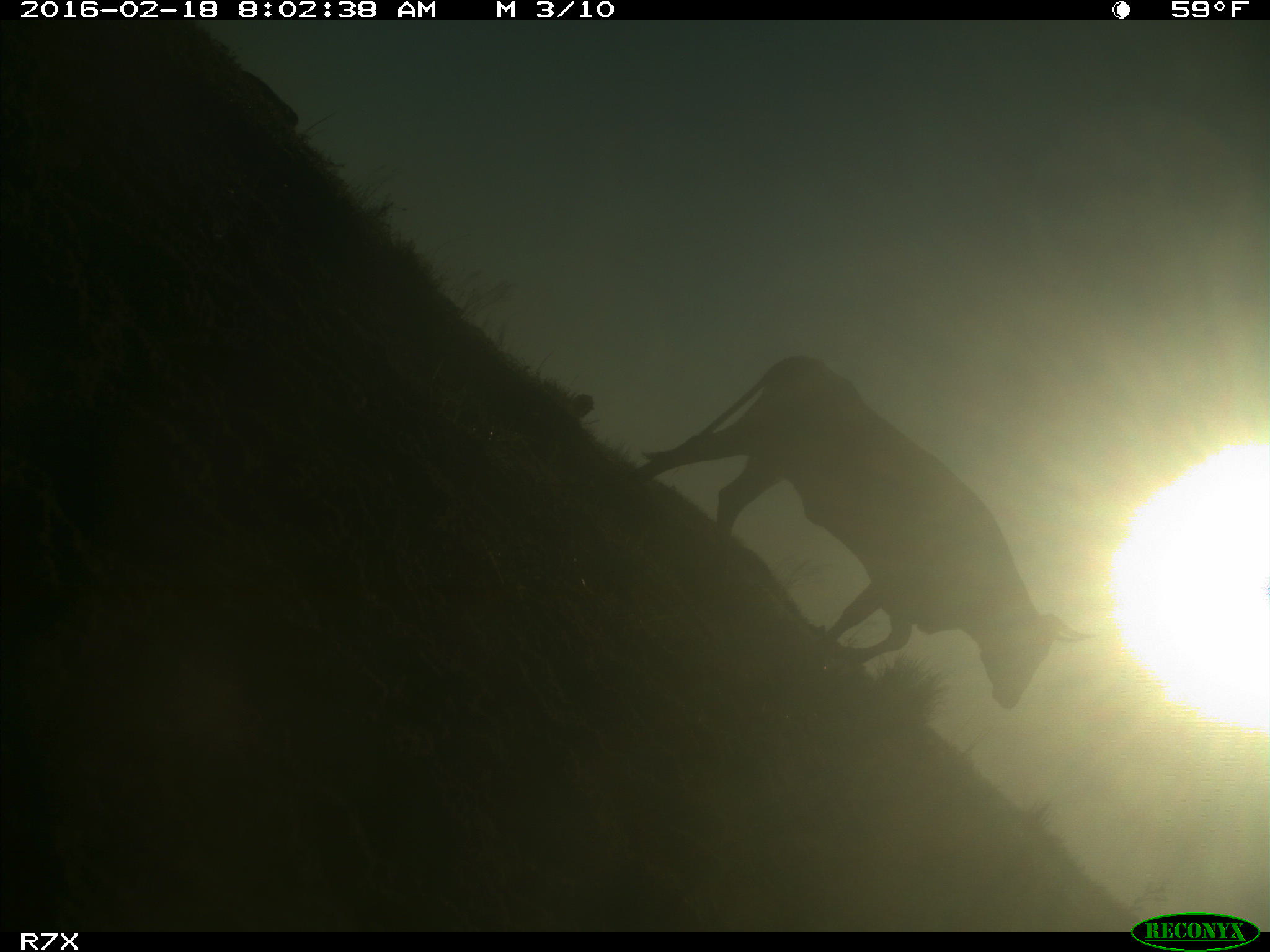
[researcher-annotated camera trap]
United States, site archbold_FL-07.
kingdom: Animalia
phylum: Chordata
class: Mammalia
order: Artiodactyla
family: Bovidae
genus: Bos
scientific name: Bos taurus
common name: domestic cow